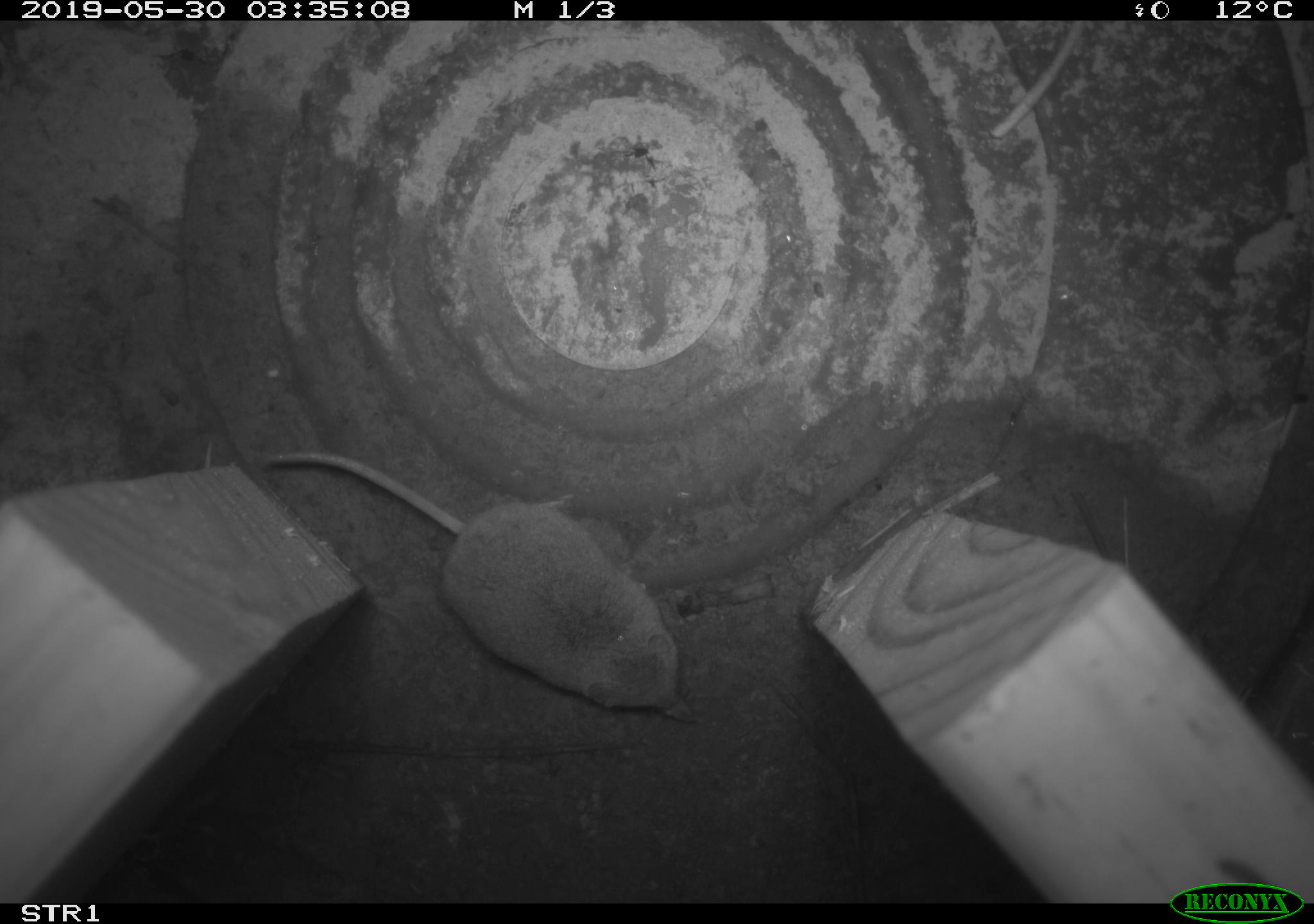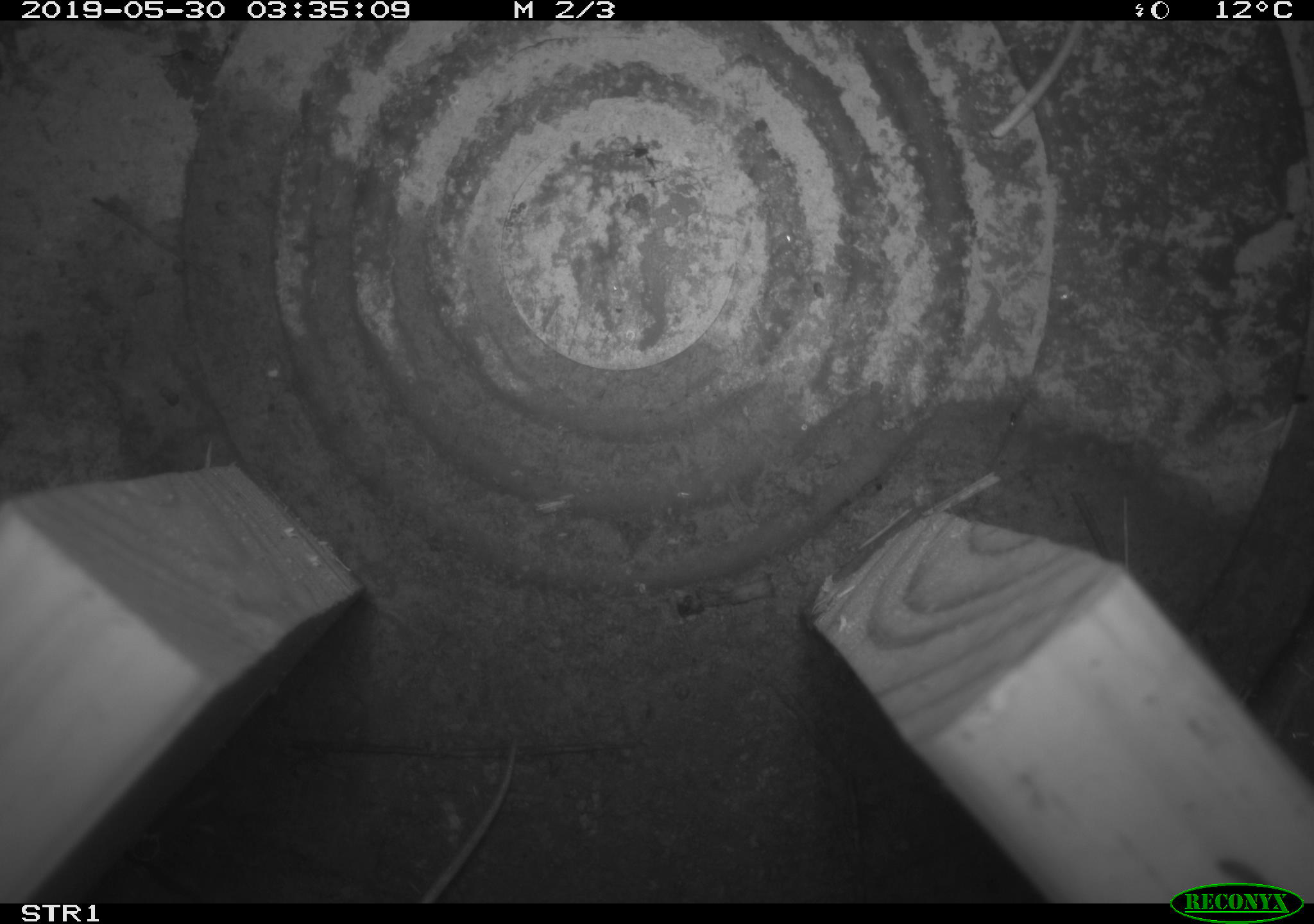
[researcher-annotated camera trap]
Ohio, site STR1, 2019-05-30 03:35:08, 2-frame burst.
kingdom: Animalia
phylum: Chordata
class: Mammalia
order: Eulipotyphla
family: Soricidae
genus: Sorex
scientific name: Sorex cinereus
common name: masked shrew